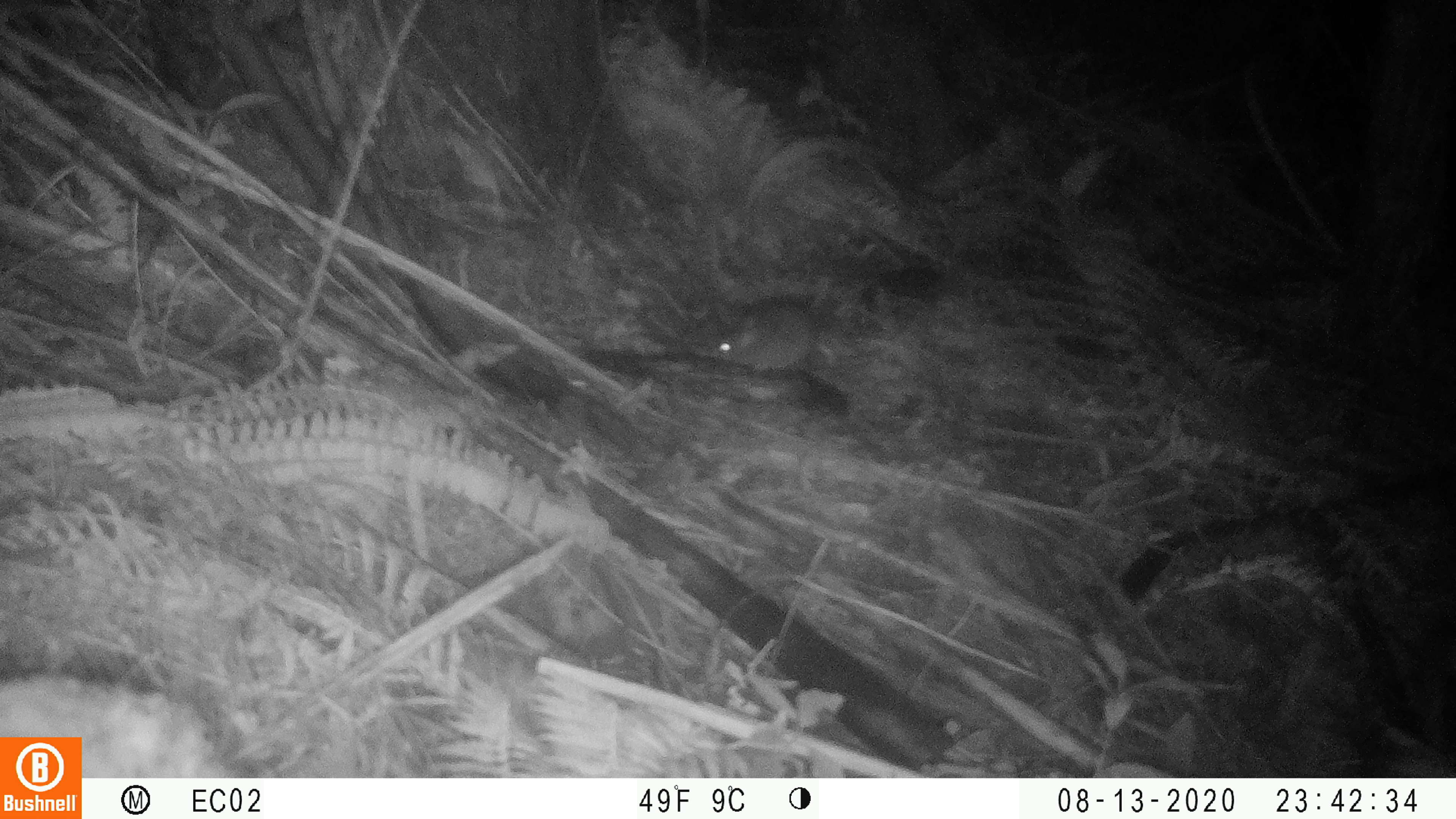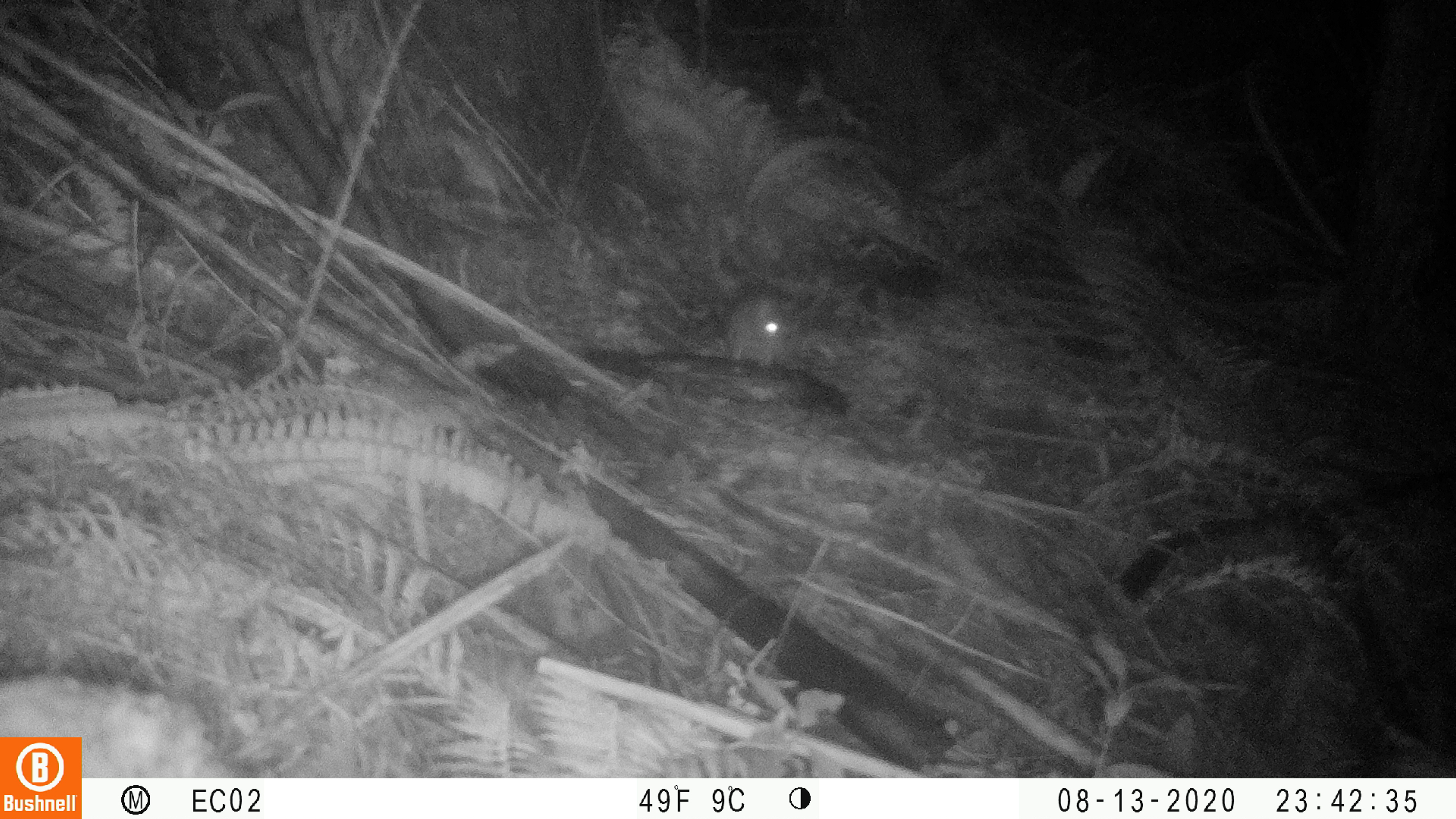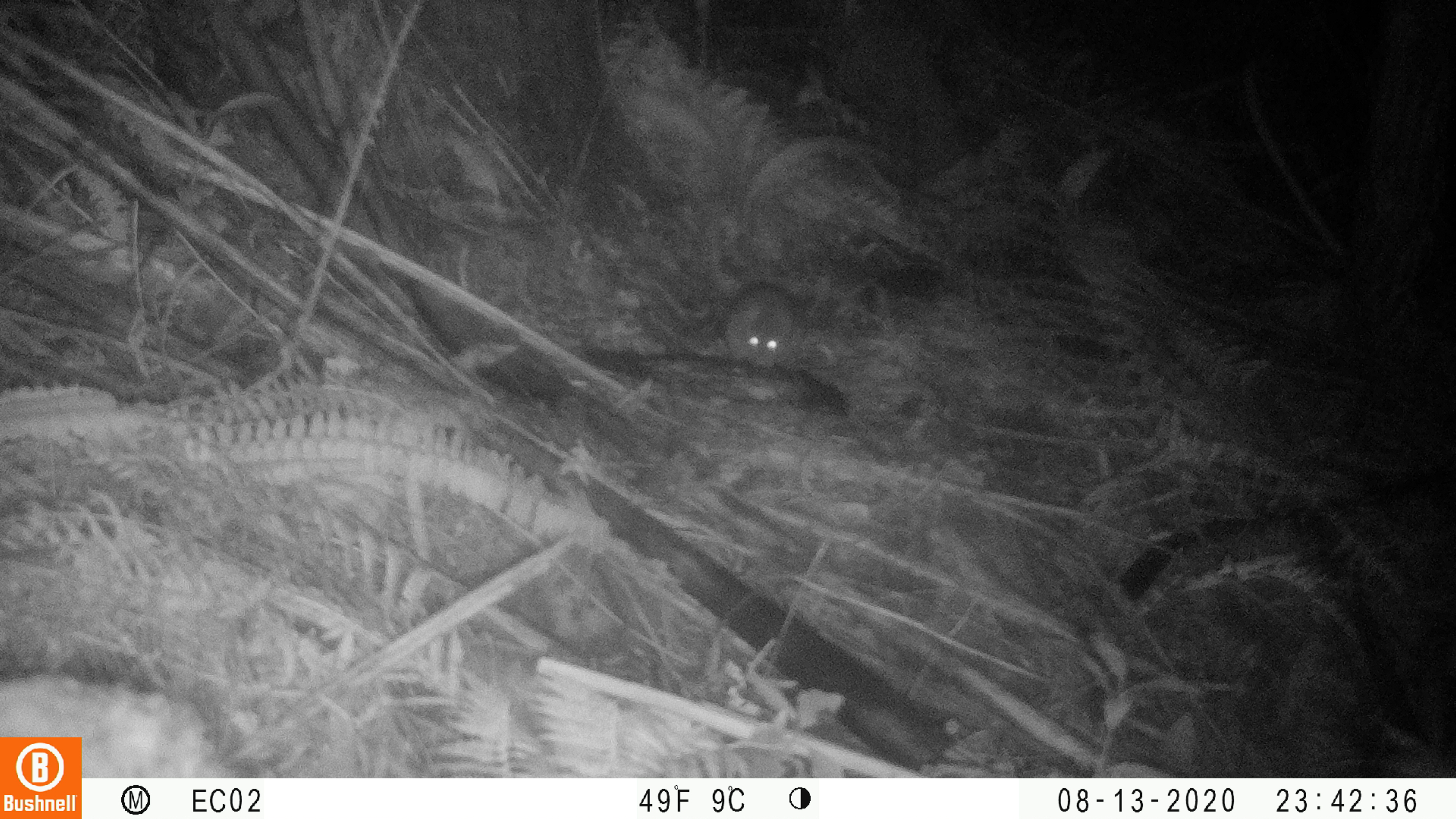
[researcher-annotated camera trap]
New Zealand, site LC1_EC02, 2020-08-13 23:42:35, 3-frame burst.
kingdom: Animalia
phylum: Chordata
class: Mammalia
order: Rodentia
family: Muridae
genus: Rattus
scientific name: Rattus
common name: rat